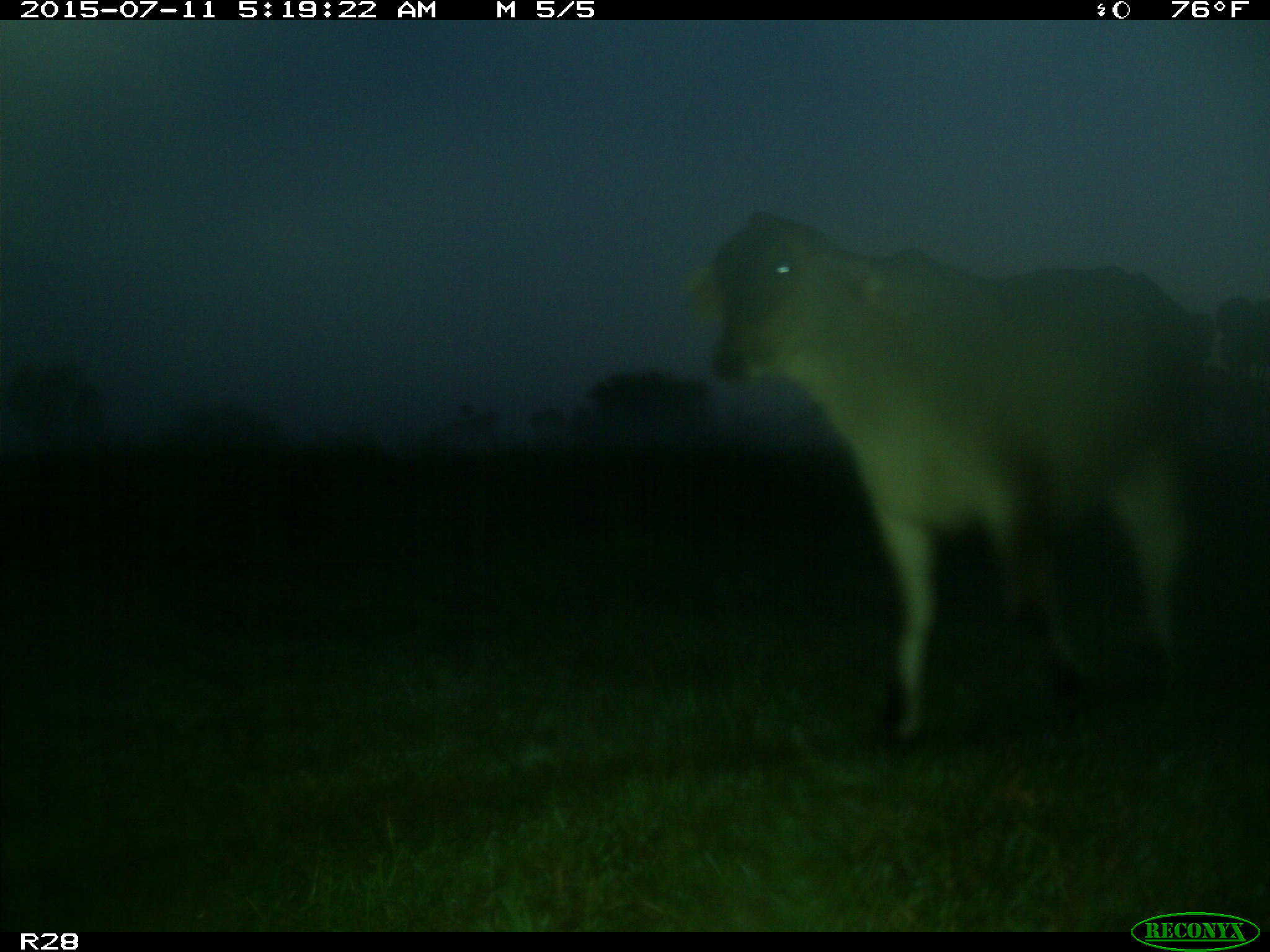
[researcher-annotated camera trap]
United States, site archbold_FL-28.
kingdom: Animalia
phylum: Chordata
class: Mammalia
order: Artiodactyla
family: Bovidae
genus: Bos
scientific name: Bos taurus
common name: domestic cow